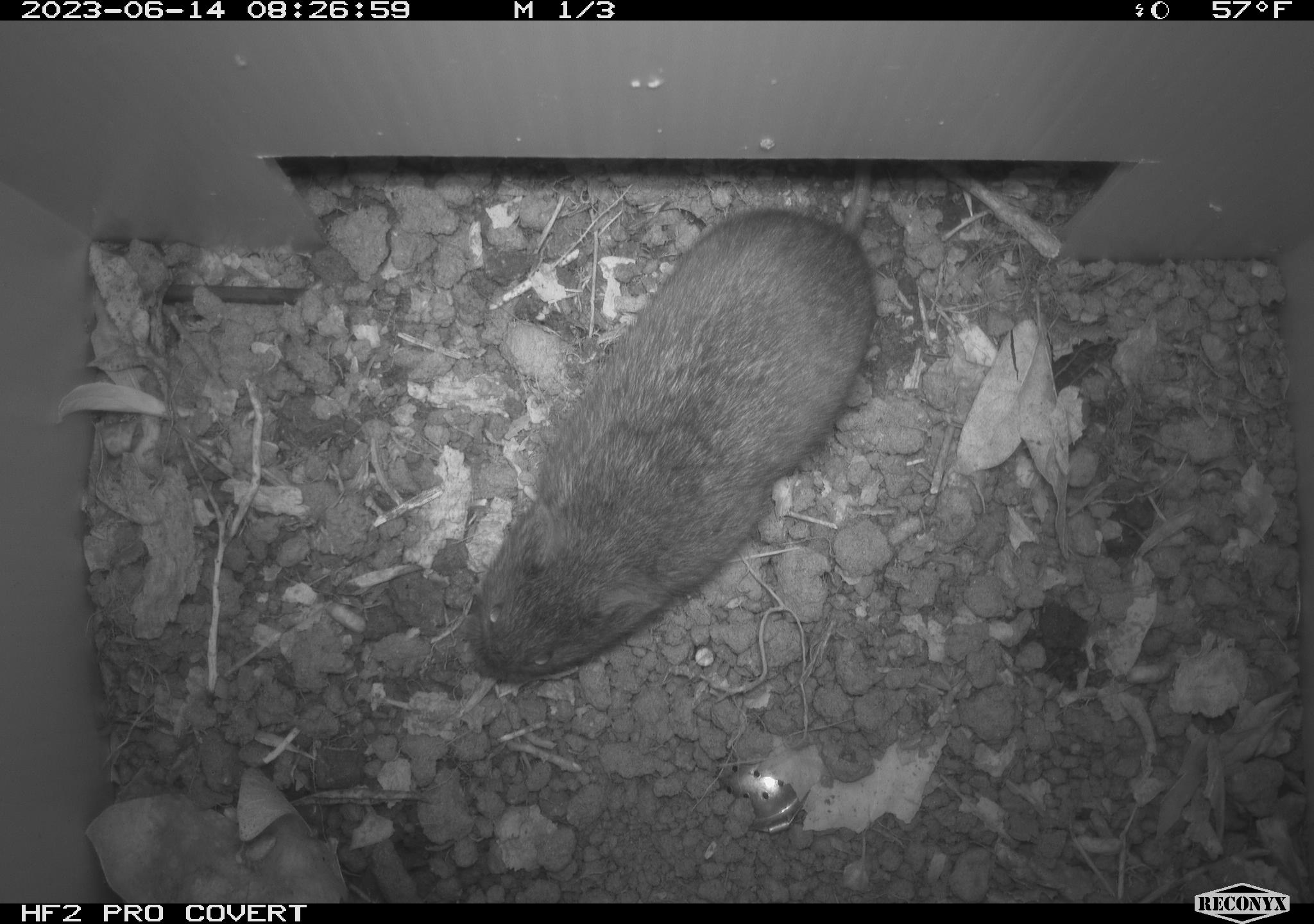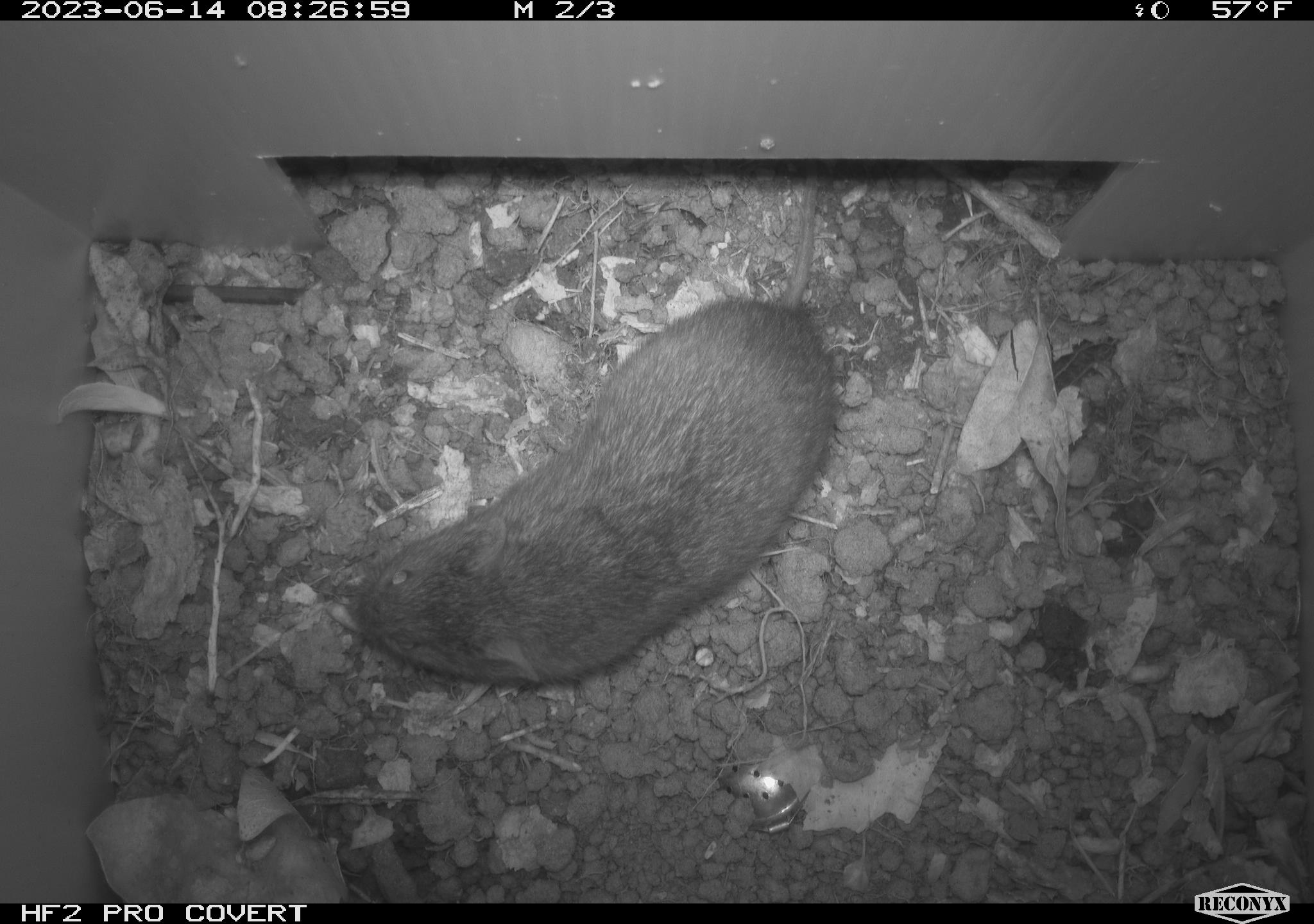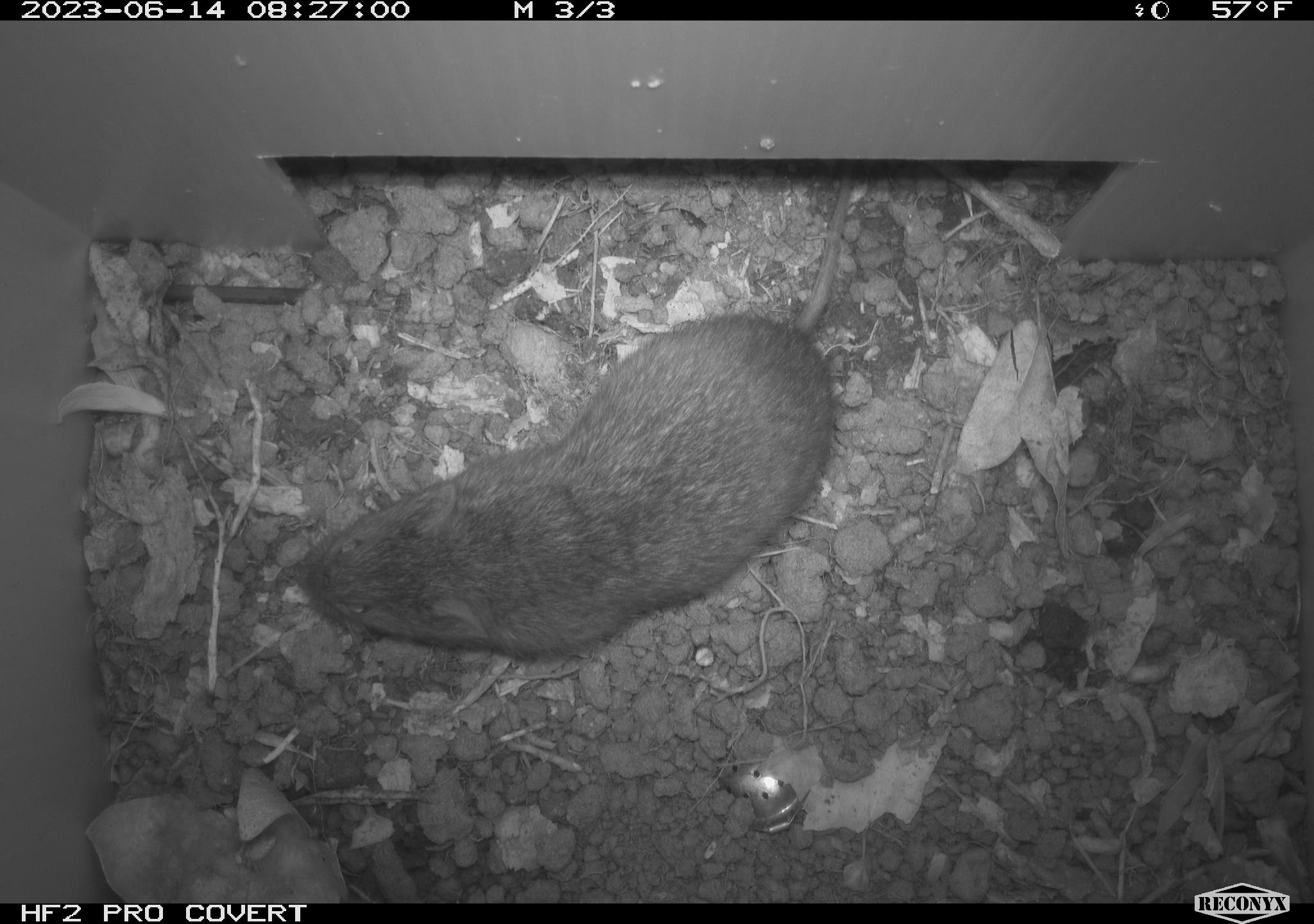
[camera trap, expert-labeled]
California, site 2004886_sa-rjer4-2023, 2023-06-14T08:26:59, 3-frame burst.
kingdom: Animalia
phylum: Chordata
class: Mammalia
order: Rodentia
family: Cricetidae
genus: Microtus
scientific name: Microtus californicus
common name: california vole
California vole (Microtus californicus).